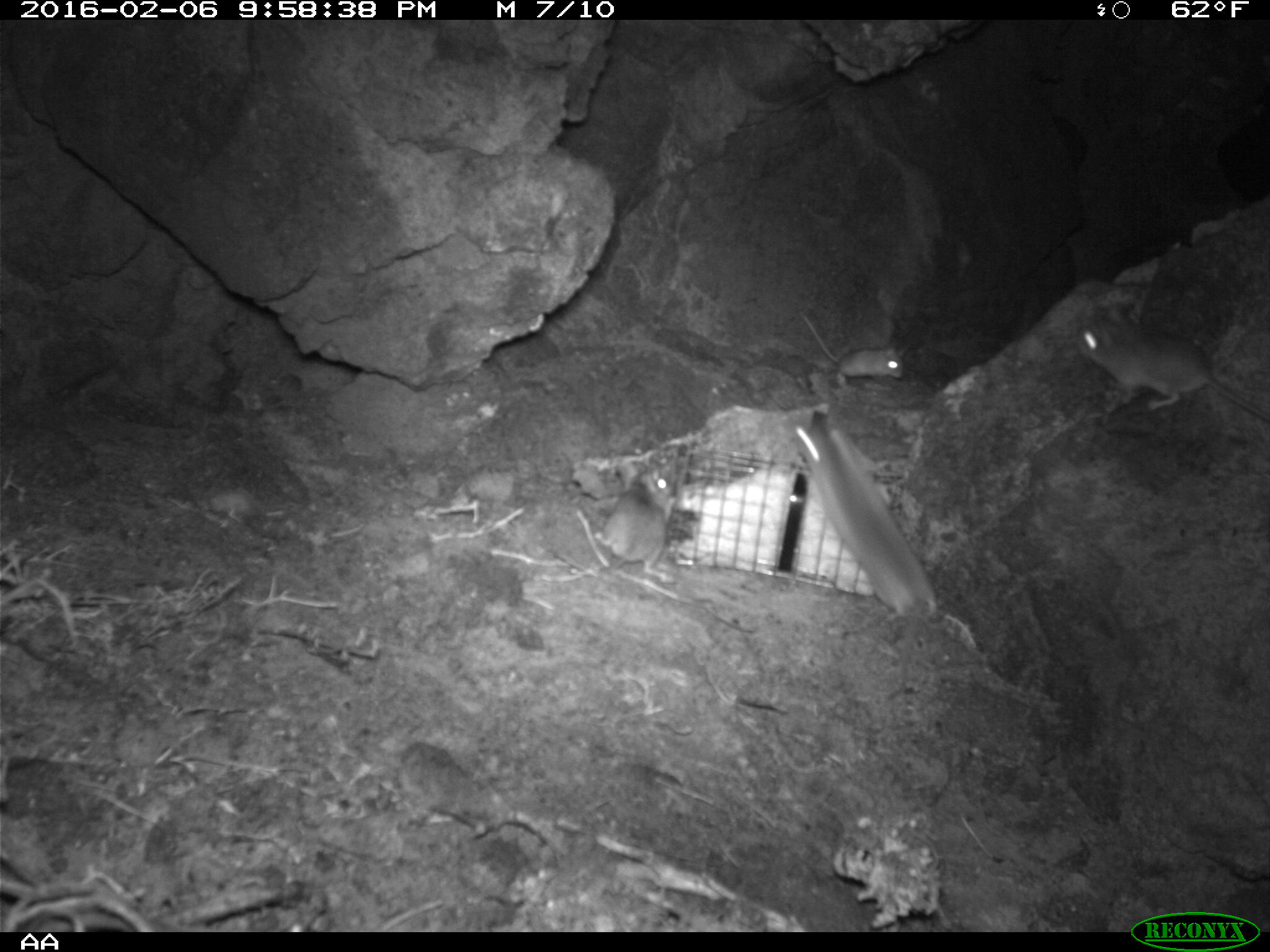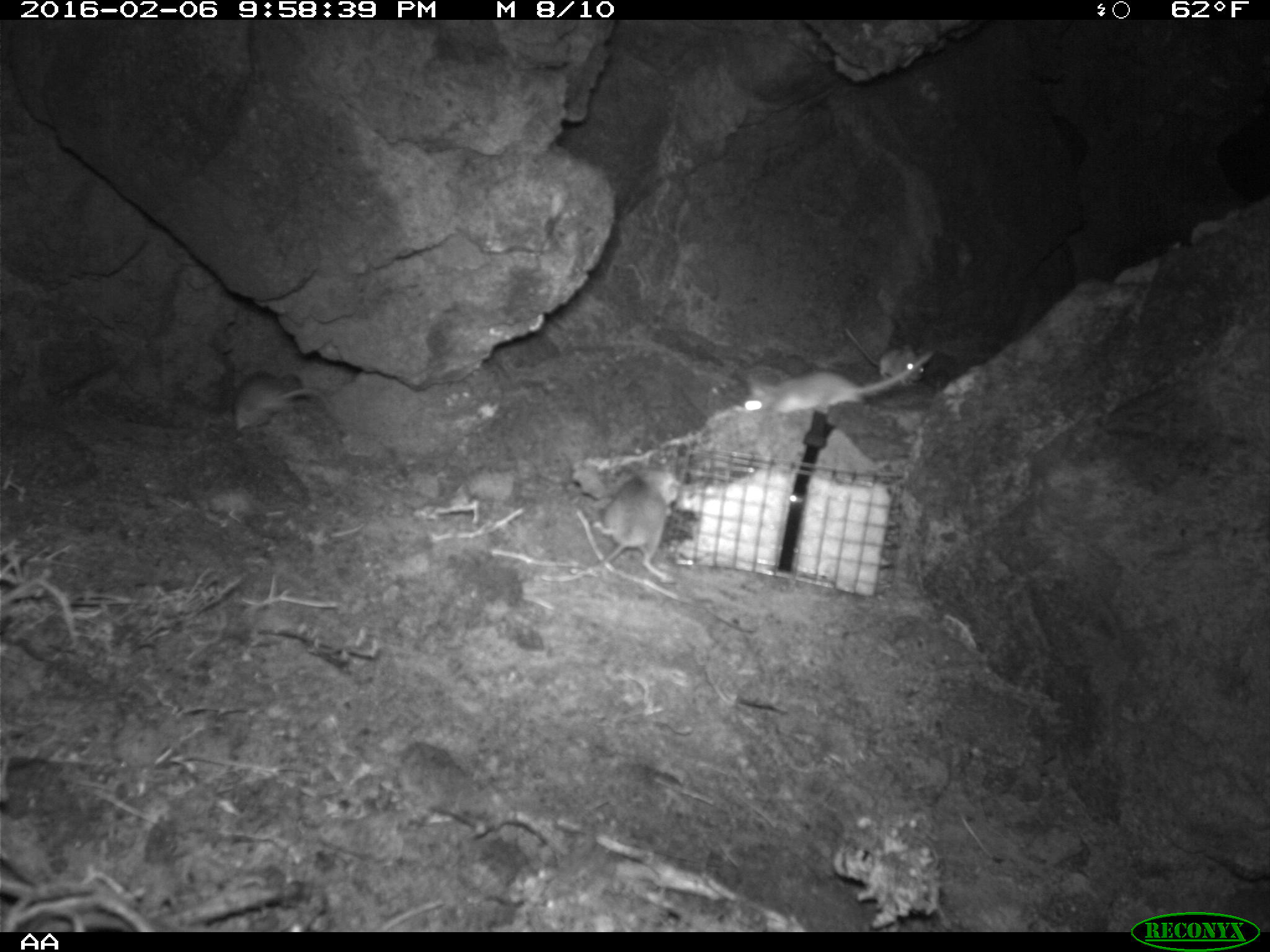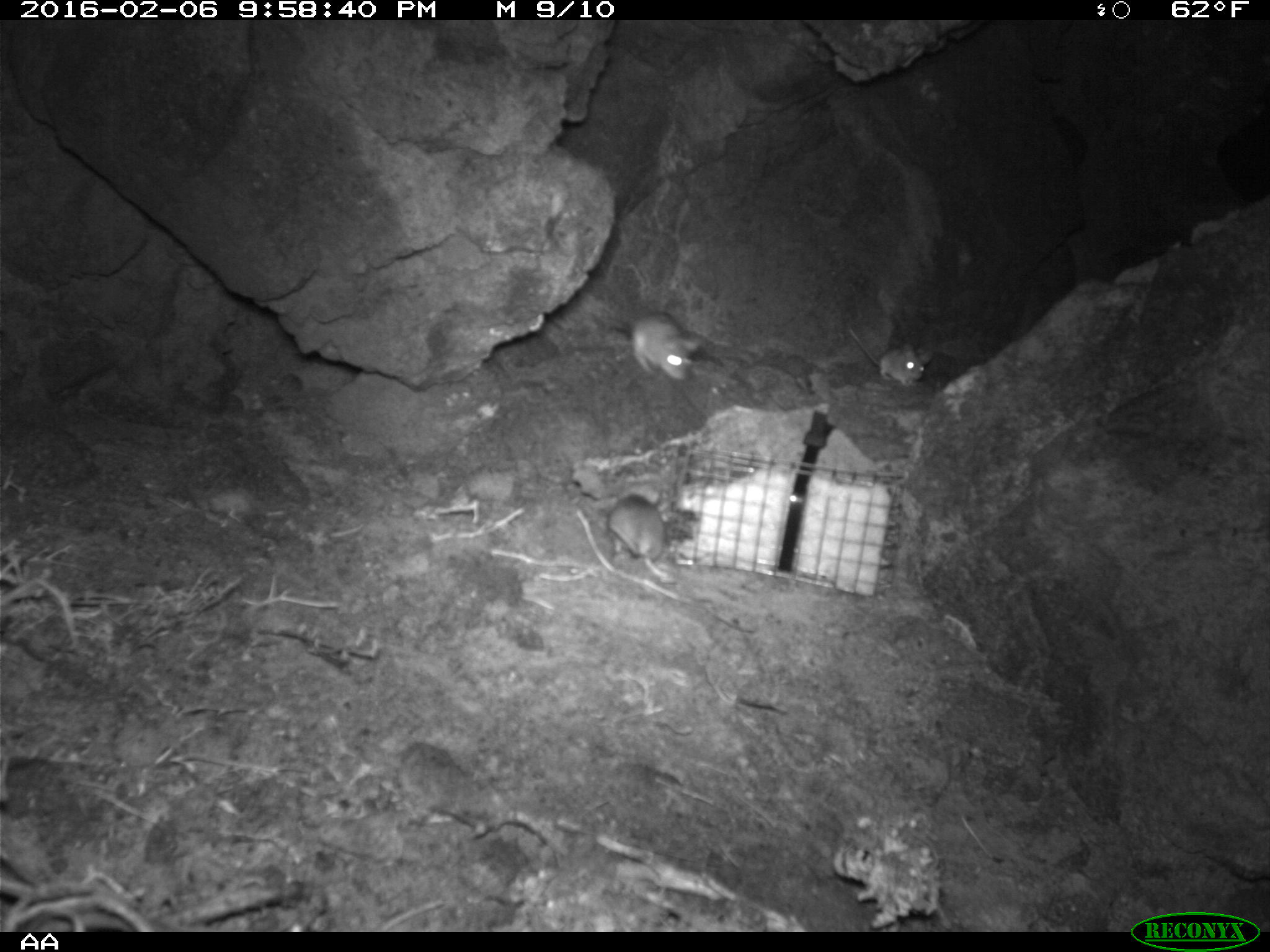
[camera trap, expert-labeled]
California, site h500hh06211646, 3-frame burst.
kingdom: Animalia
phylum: Chordata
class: Mammalia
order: Rodentia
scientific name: Rodentia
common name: rodent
Rodent (Rodentia).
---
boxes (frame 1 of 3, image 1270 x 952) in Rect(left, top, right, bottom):
rodent: Rect(789, 416, 936, 711); Rect(1077, 304, 1269, 421); Rect(556, 464, 676, 583); Rect(798, 311, 908, 378)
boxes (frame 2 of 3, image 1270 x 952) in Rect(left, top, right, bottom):
rodent: Rect(743, 349, 939, 414); Rect(586, 473, 679, 584); Rect(231, 367, 332, 434); Rect(846, 327, 923, 384)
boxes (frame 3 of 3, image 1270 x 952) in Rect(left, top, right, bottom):
rodent: Rect(603, 288, 701, 380); Rect(605, 485, 675, 584); Rect(846, 327, 933, 386)